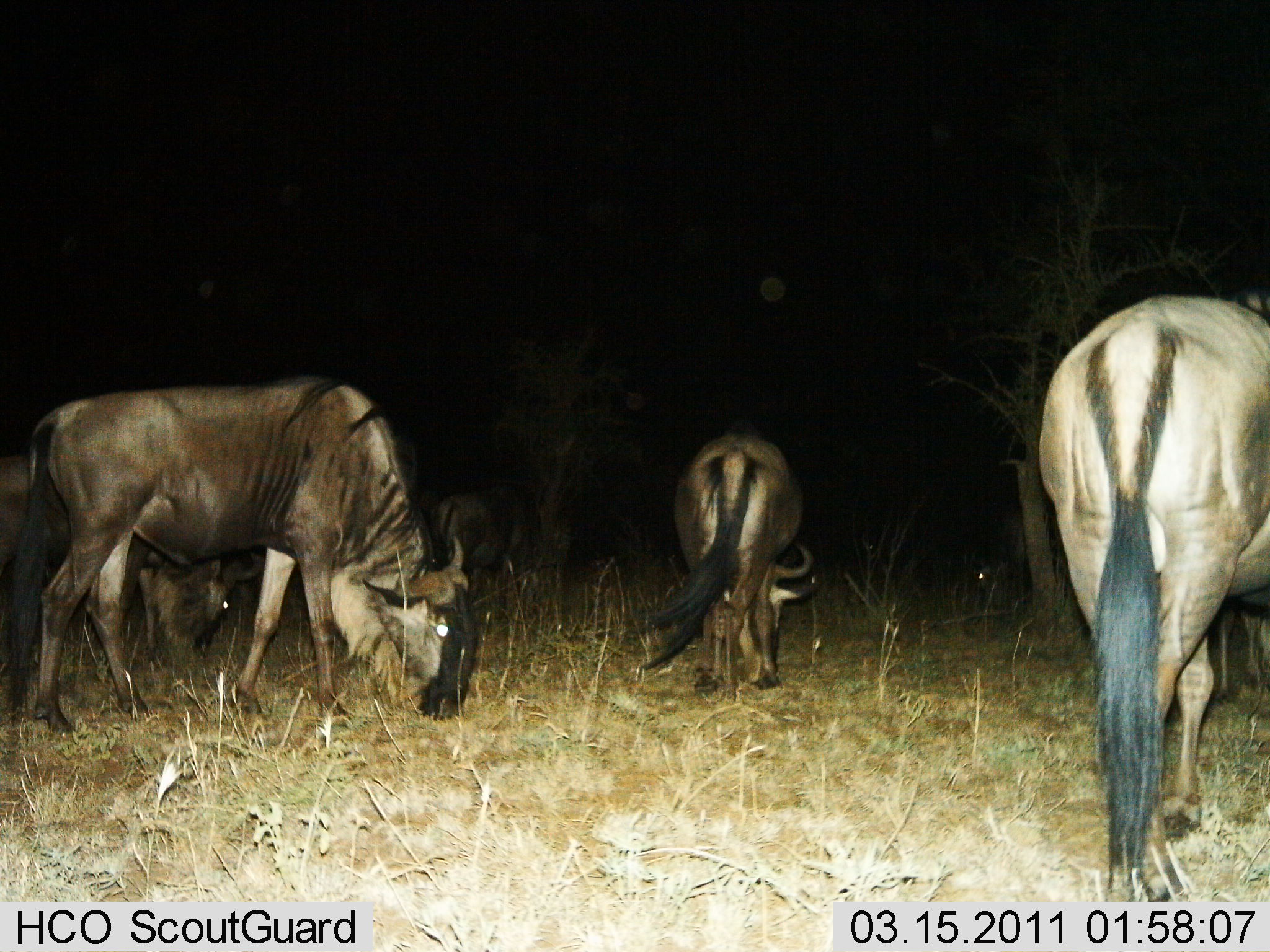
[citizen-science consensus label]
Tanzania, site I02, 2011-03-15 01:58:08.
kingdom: Animalia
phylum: Chordata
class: Mammalia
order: Artiodactyla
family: Bovidae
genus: Connochaetes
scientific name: Connochaetes taurinus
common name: blue wildebeest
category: wildebeest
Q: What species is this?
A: Wildebeest (blue wildebeest) (Connochaetes taurinus).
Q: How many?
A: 4.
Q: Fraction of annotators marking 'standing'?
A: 36%.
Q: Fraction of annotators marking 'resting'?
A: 0%.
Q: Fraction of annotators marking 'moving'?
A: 0%.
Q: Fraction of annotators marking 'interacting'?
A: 0%.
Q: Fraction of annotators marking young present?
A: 0%.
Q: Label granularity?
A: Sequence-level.